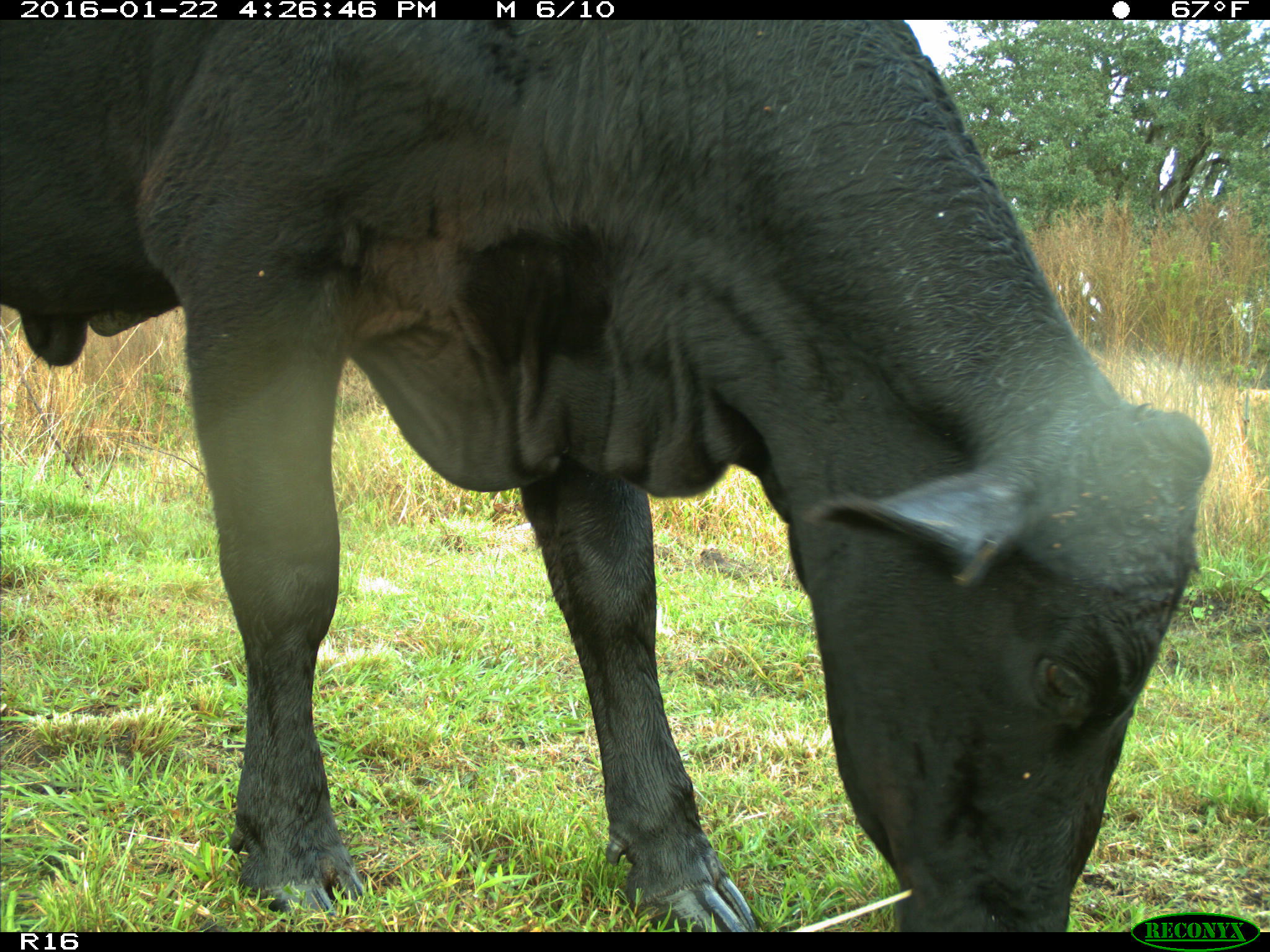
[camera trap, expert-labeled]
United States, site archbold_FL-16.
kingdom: Animalia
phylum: Chordata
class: Mammalia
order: Artiodactyla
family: Bovidae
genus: Bos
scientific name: Bos taurus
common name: domestic cow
Bos taurus (domestic cow).